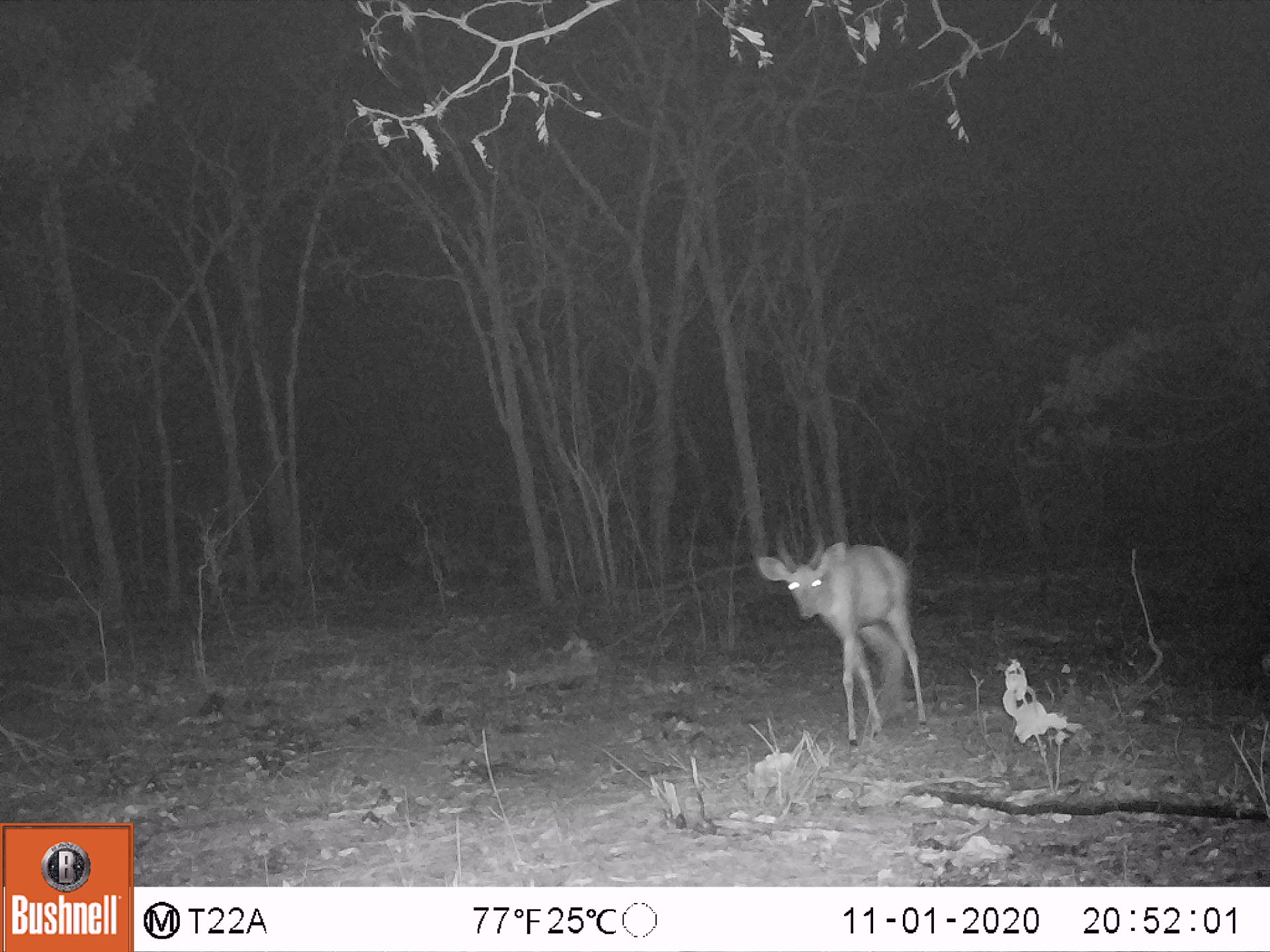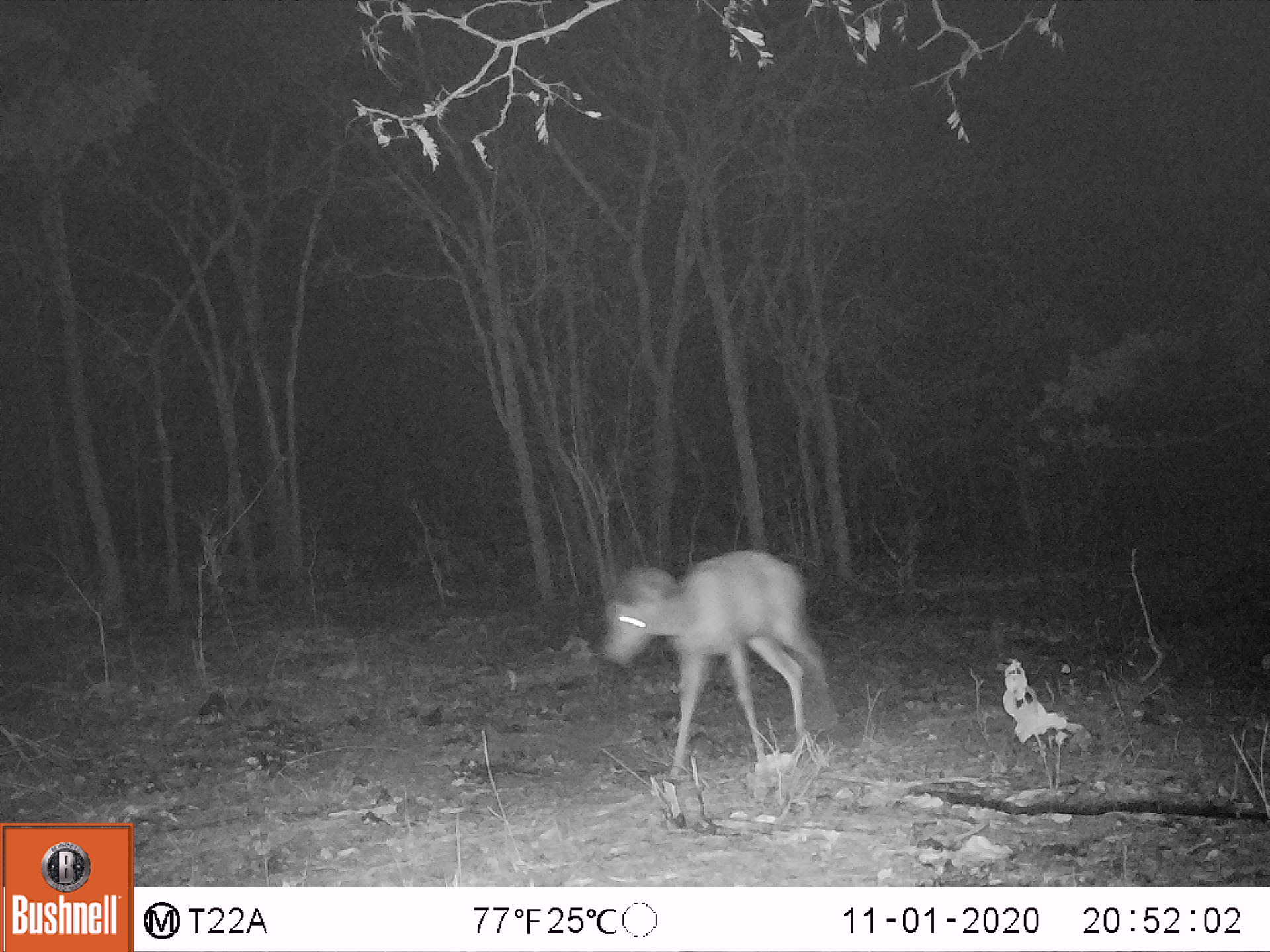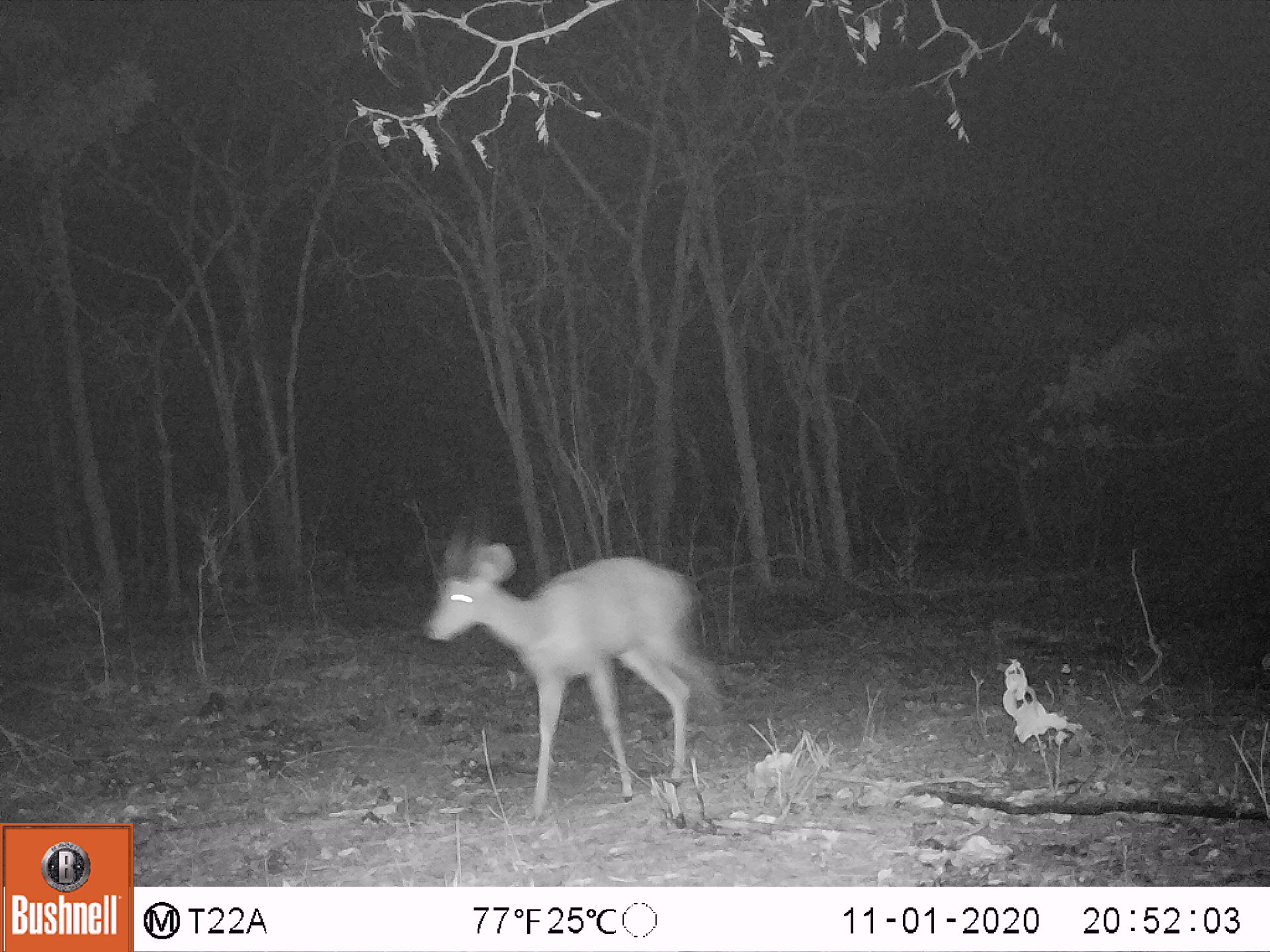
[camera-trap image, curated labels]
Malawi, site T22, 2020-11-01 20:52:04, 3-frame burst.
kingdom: Animalia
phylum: Chordata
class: Mammalia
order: Artiodactyla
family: Bovidae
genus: Redunca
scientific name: Redunca arundinum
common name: southern reedbuck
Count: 1.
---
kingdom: Animalia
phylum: Chordata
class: Mammalia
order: Artiodactyla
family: Bovidae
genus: Tragelaphus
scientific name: Tragelaphus sylvaticus sylvaticus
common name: cape bushbuck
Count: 1.